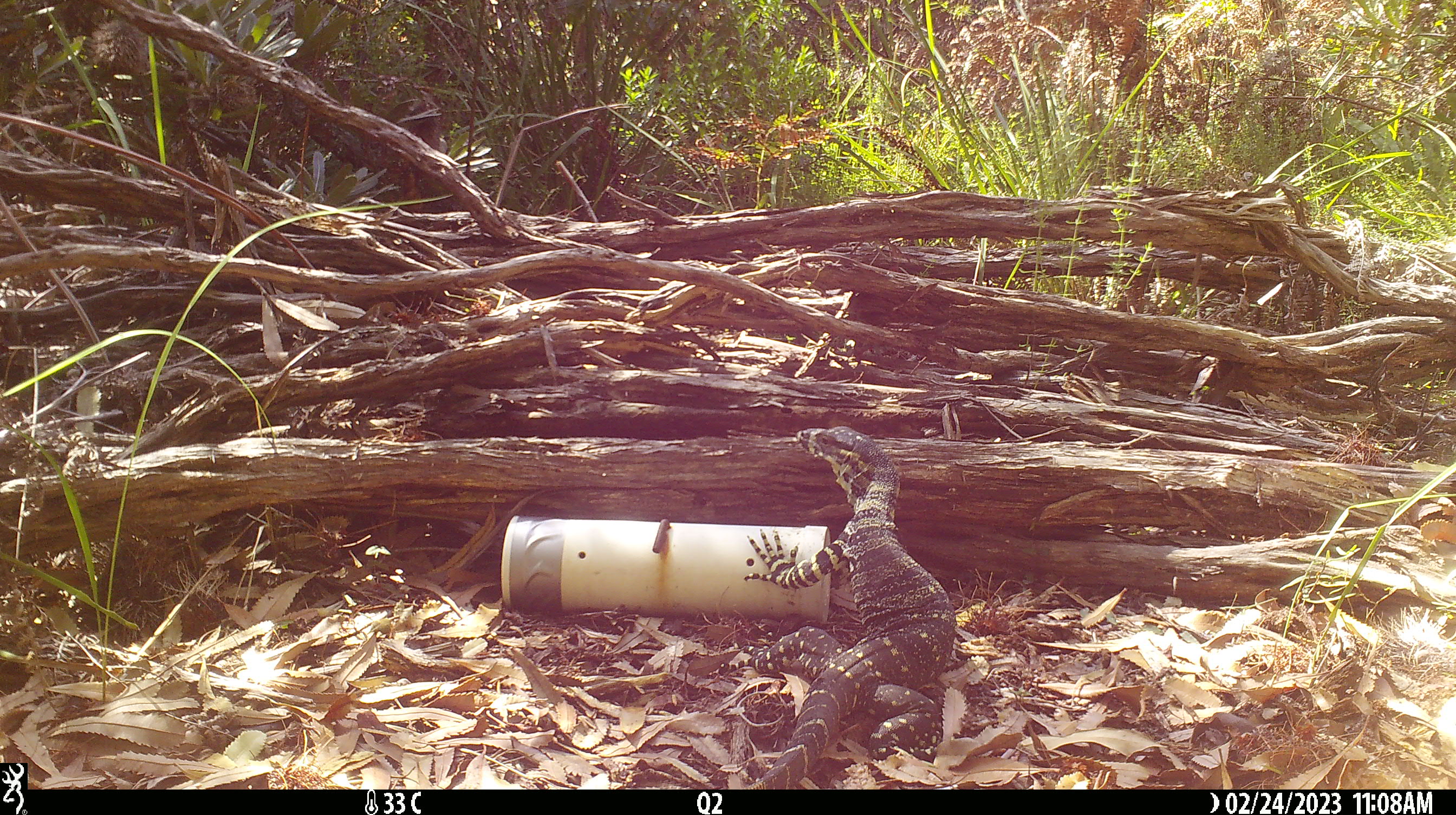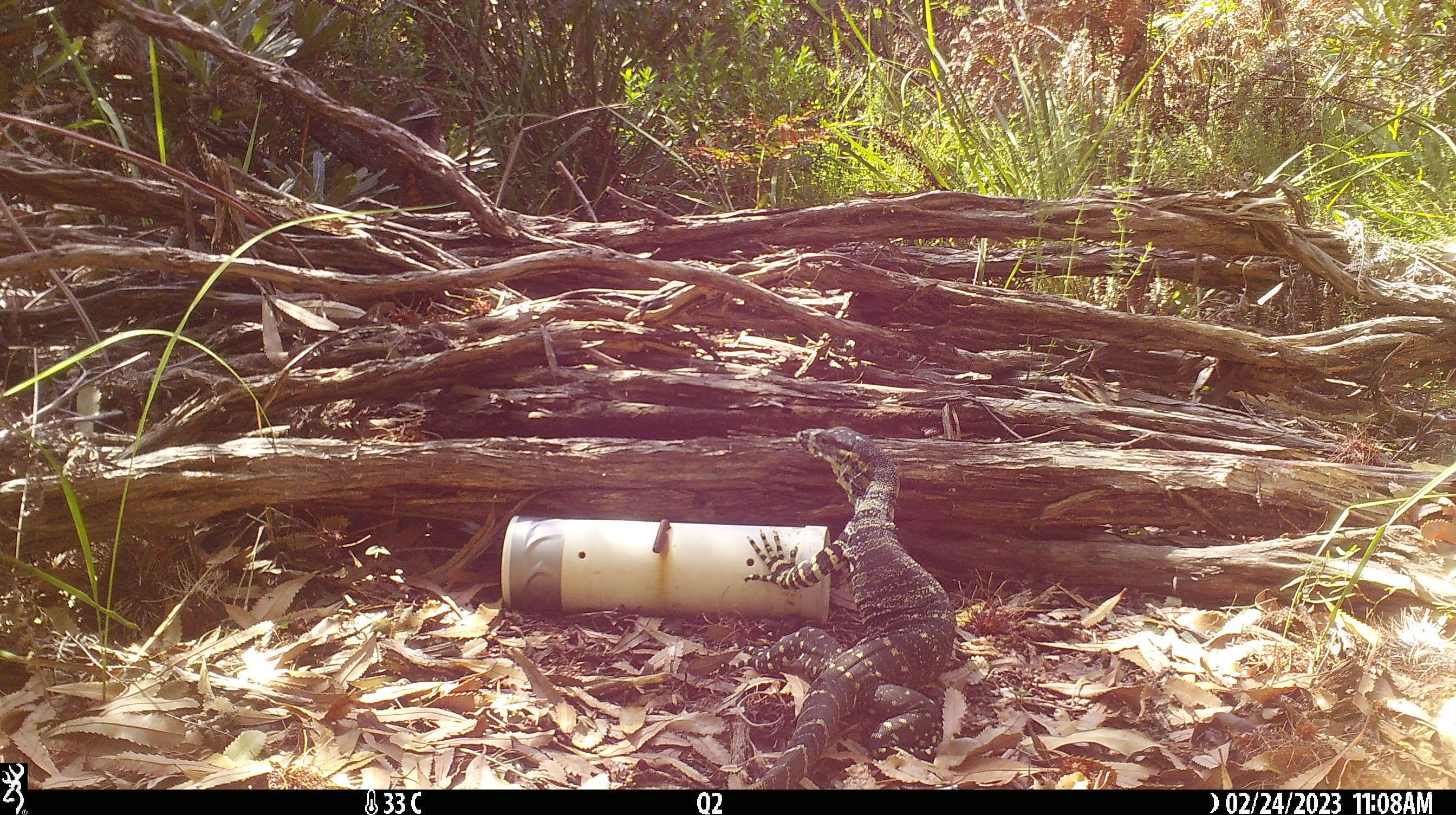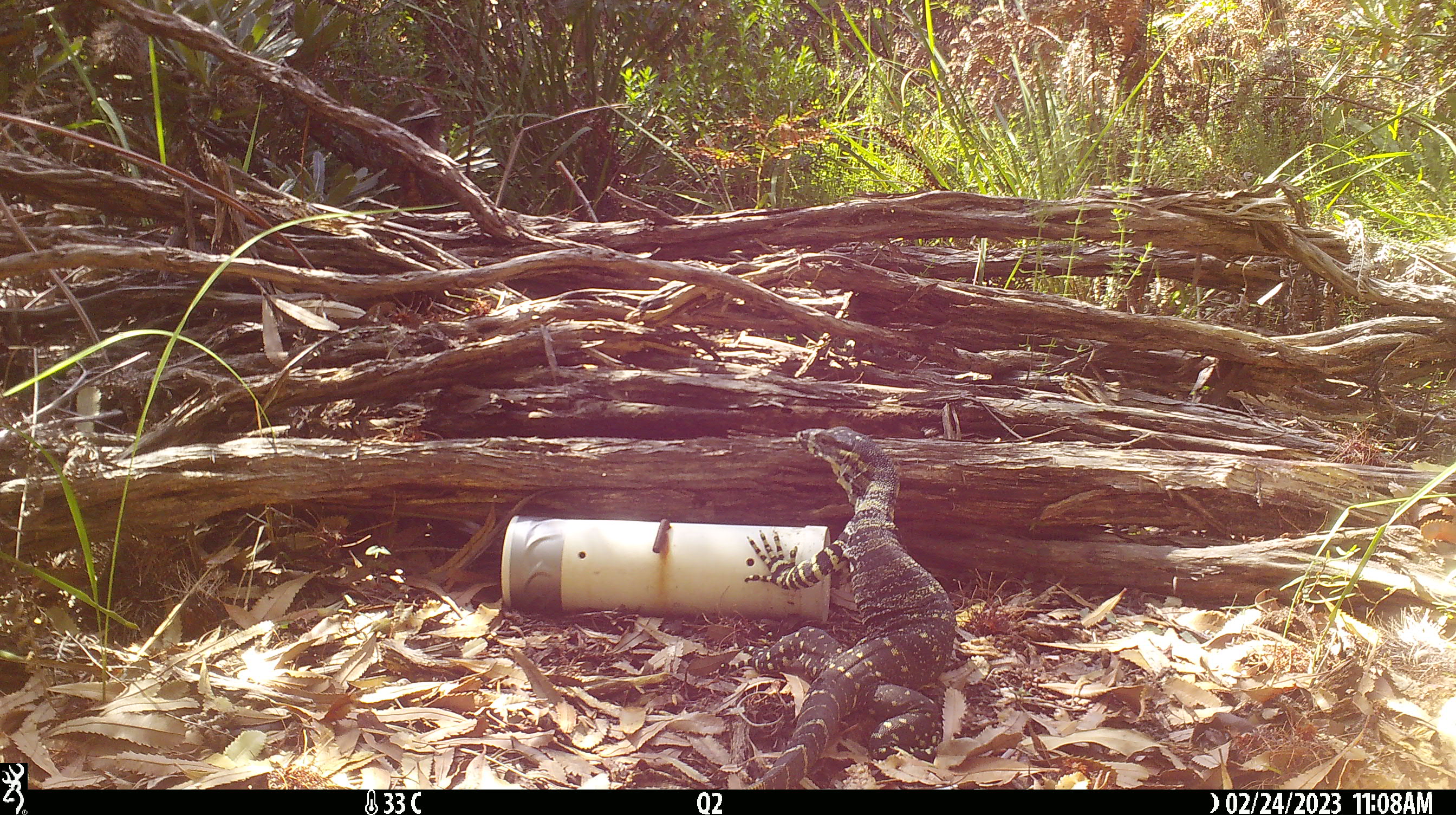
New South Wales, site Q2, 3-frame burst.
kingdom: Animalia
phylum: Chordata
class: Reptilia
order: Squamata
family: Varanidae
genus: Varanus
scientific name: Varanus varius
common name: lace monitor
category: goanna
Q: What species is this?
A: Goanna (lace monitor) (Varanus varius).